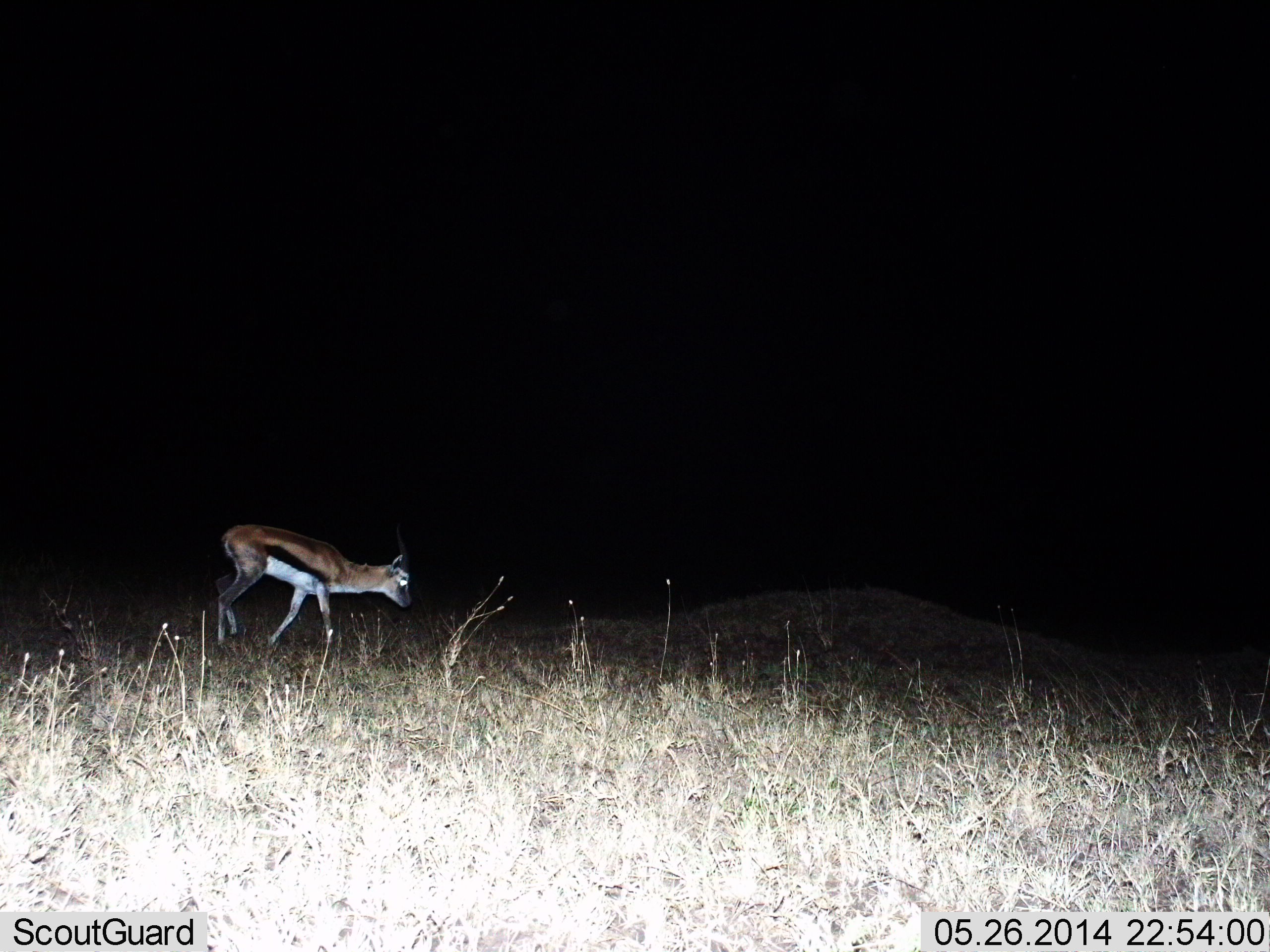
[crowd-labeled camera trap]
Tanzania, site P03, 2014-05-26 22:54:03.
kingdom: Animalia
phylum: Chordata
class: Mammalia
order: Artiodactyla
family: Bovidae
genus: Eudorcas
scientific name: Eudorcas thomsonii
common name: thomson's gazelle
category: gazellethomsons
Gazellethomsons (thomson's gazelle) (Eudorcas thomsonii), count 1. Behavior (volunteer vote fractions): standing 0%, resting 0%, moving 100%, interacting 0%. Young present (vote fraction): 0%. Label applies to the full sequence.